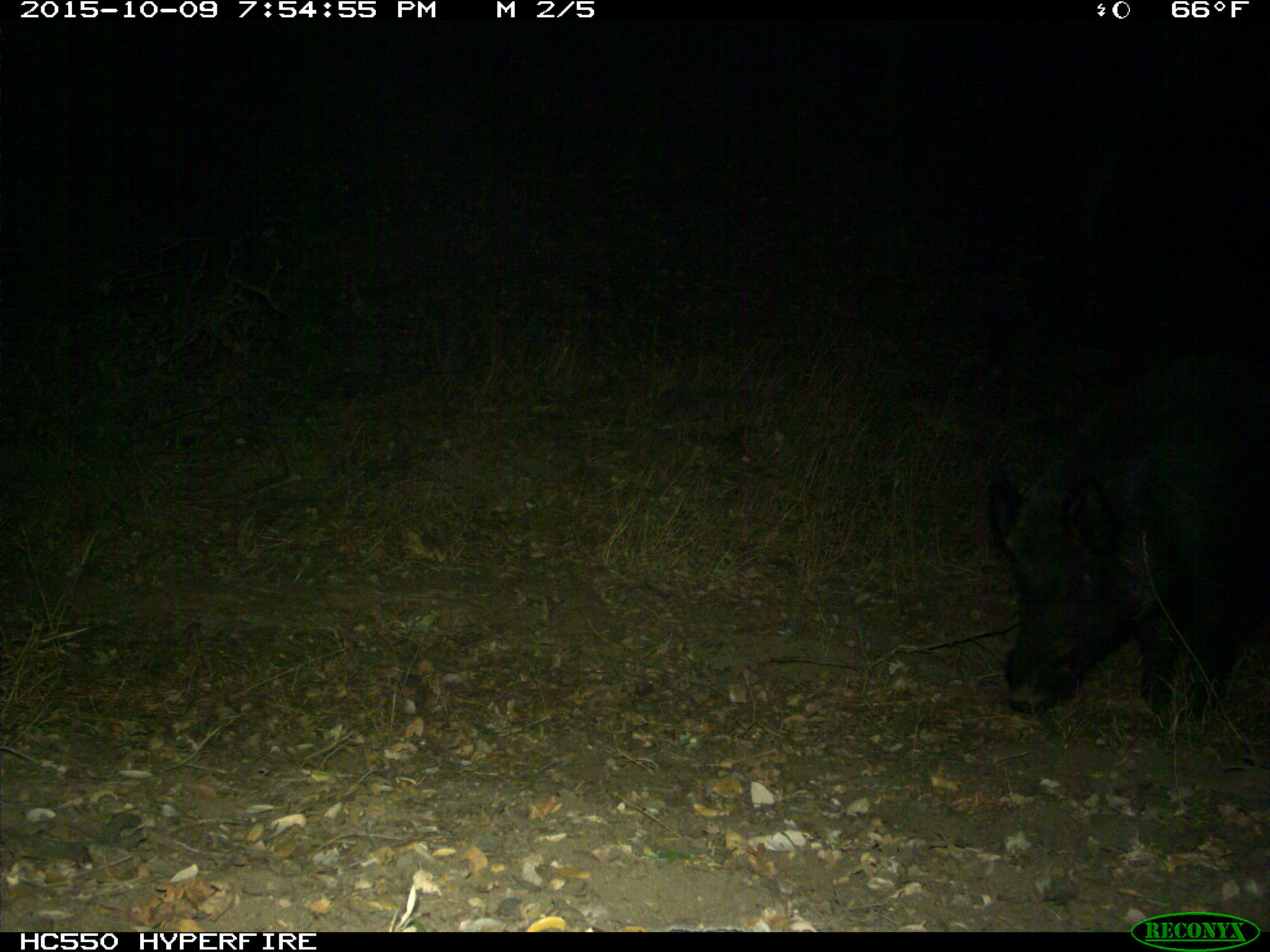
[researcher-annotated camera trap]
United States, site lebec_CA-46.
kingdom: Animalia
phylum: Chordata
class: Mammalia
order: Artiodactyla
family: Suidae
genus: Sus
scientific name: Sus scrofa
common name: wild boar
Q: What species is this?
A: Sus scrofa (wild boar).